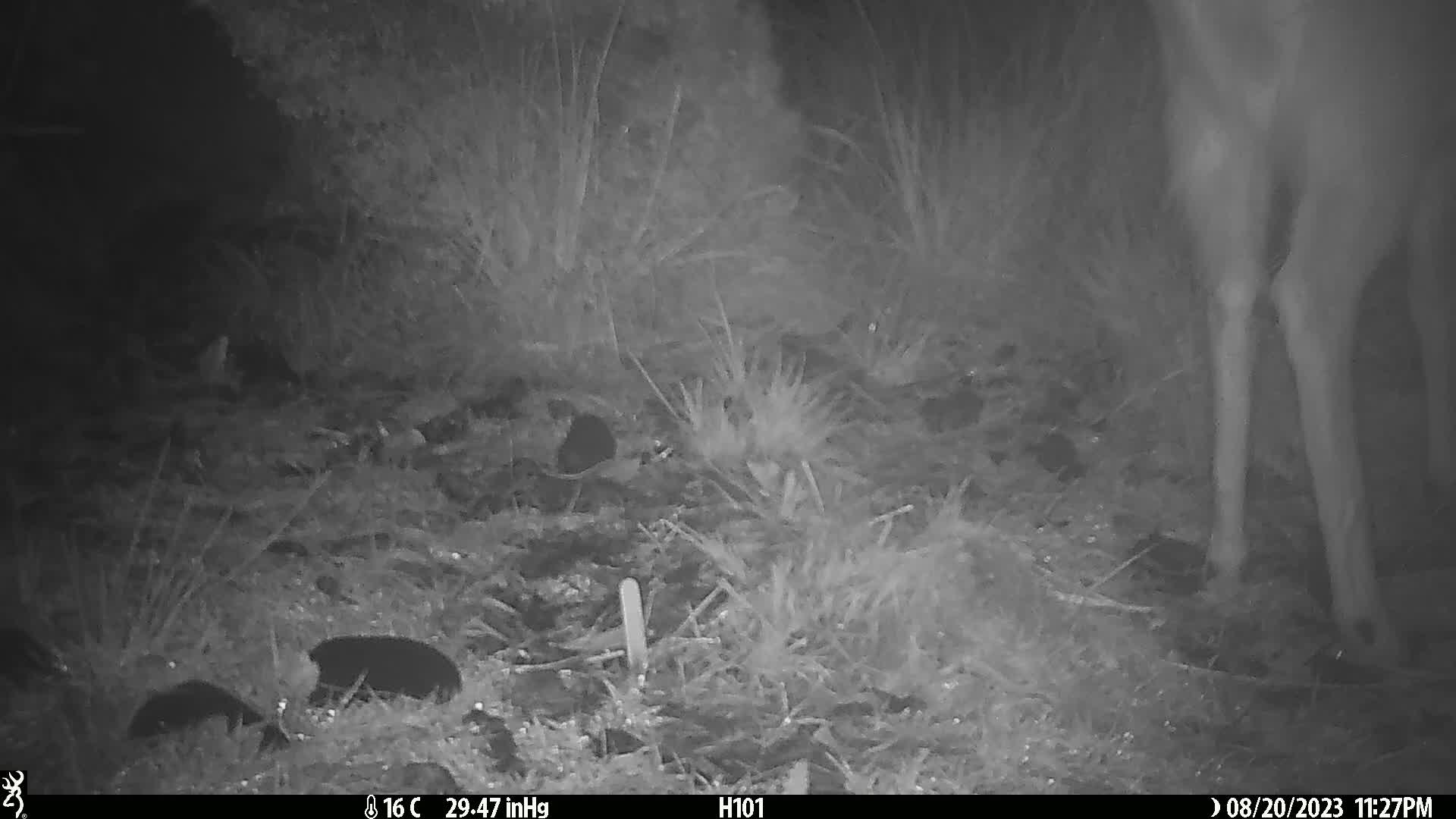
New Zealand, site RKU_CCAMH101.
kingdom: Animalia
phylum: Chordata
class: Mammalia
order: Artiodactyla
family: Cervidae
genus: Odocoileus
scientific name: Odocoileus virginianus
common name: white-tailed deer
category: white tailed deer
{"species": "white tailed deer (white-tailed deer) (Odocoileus virginianus)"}